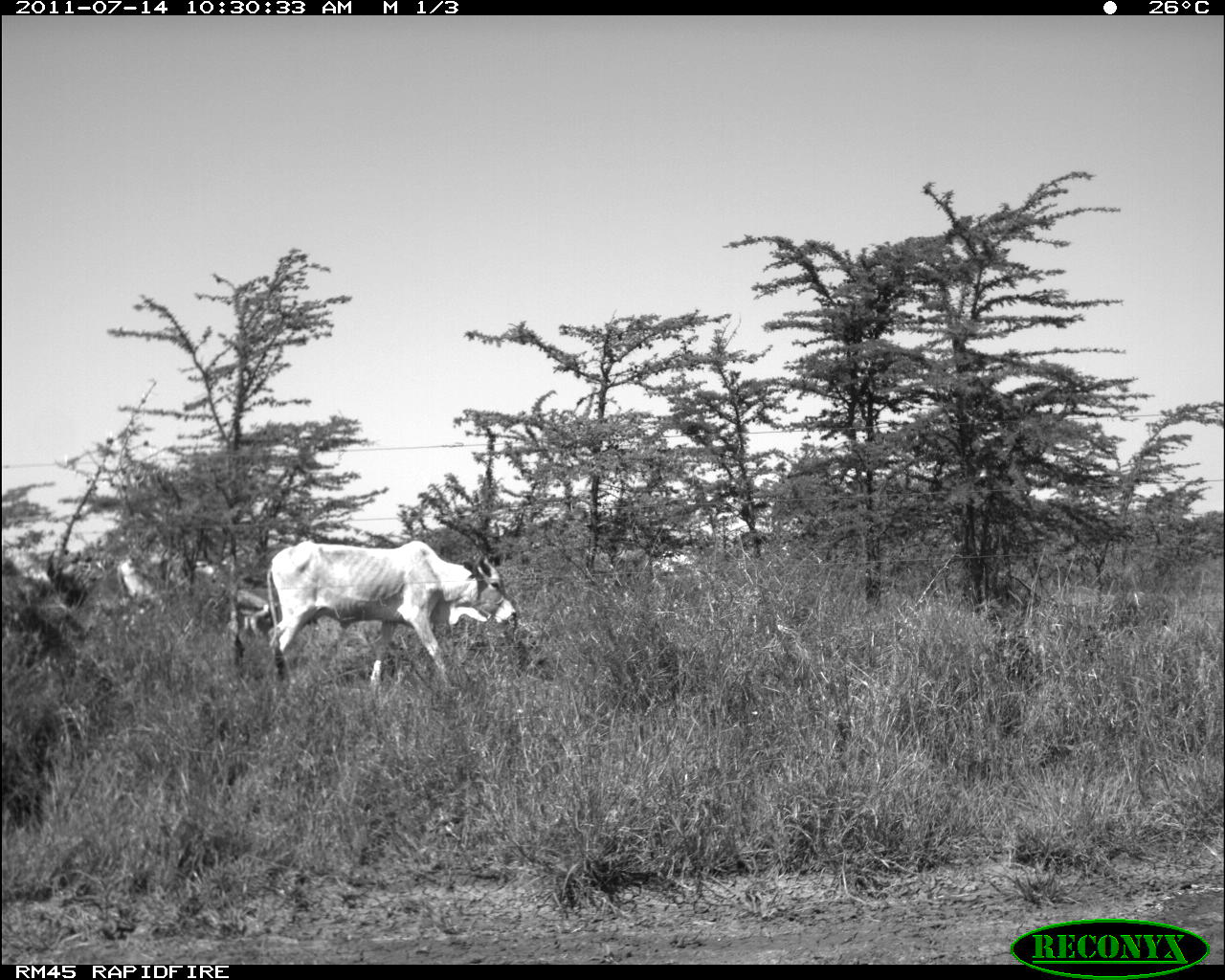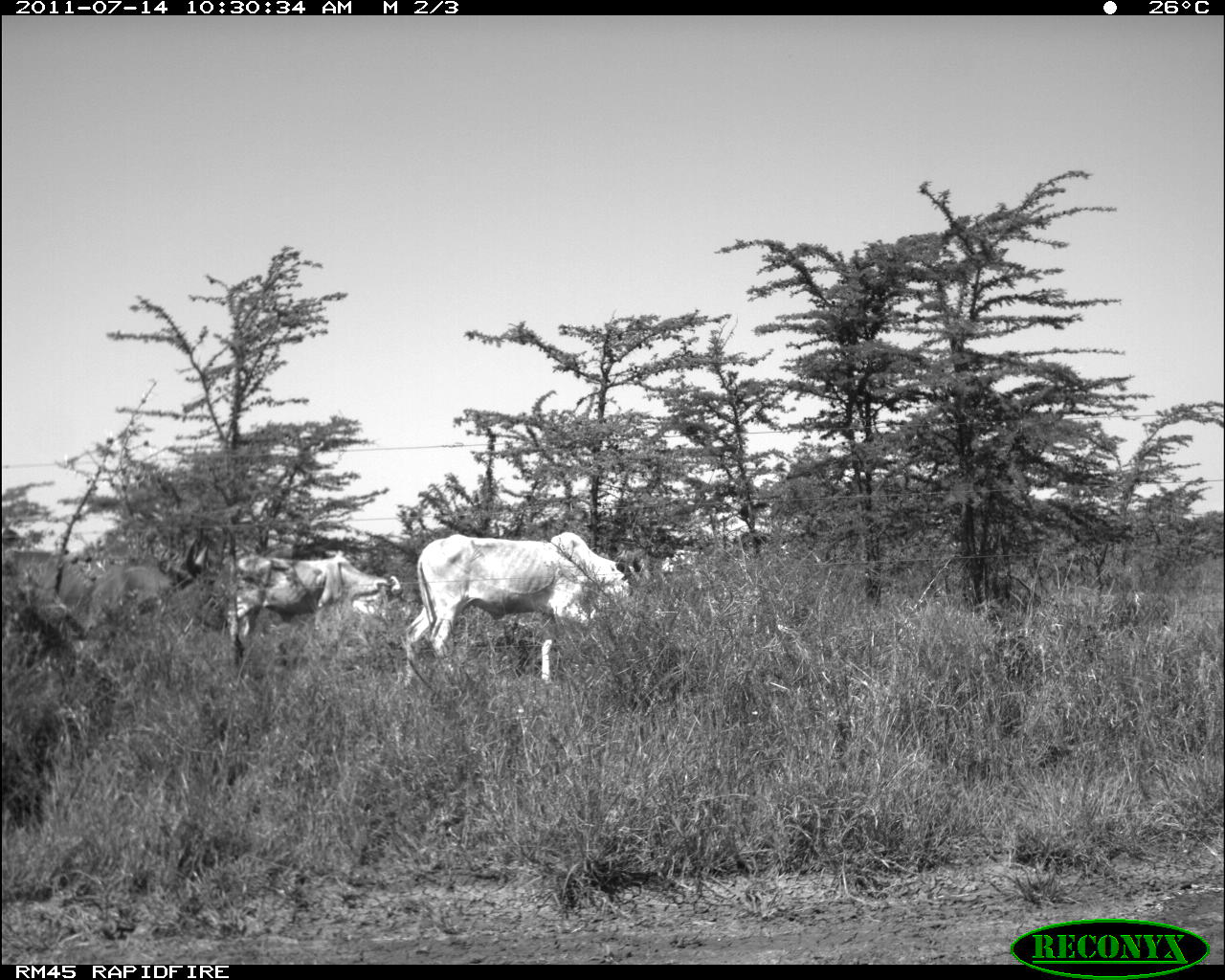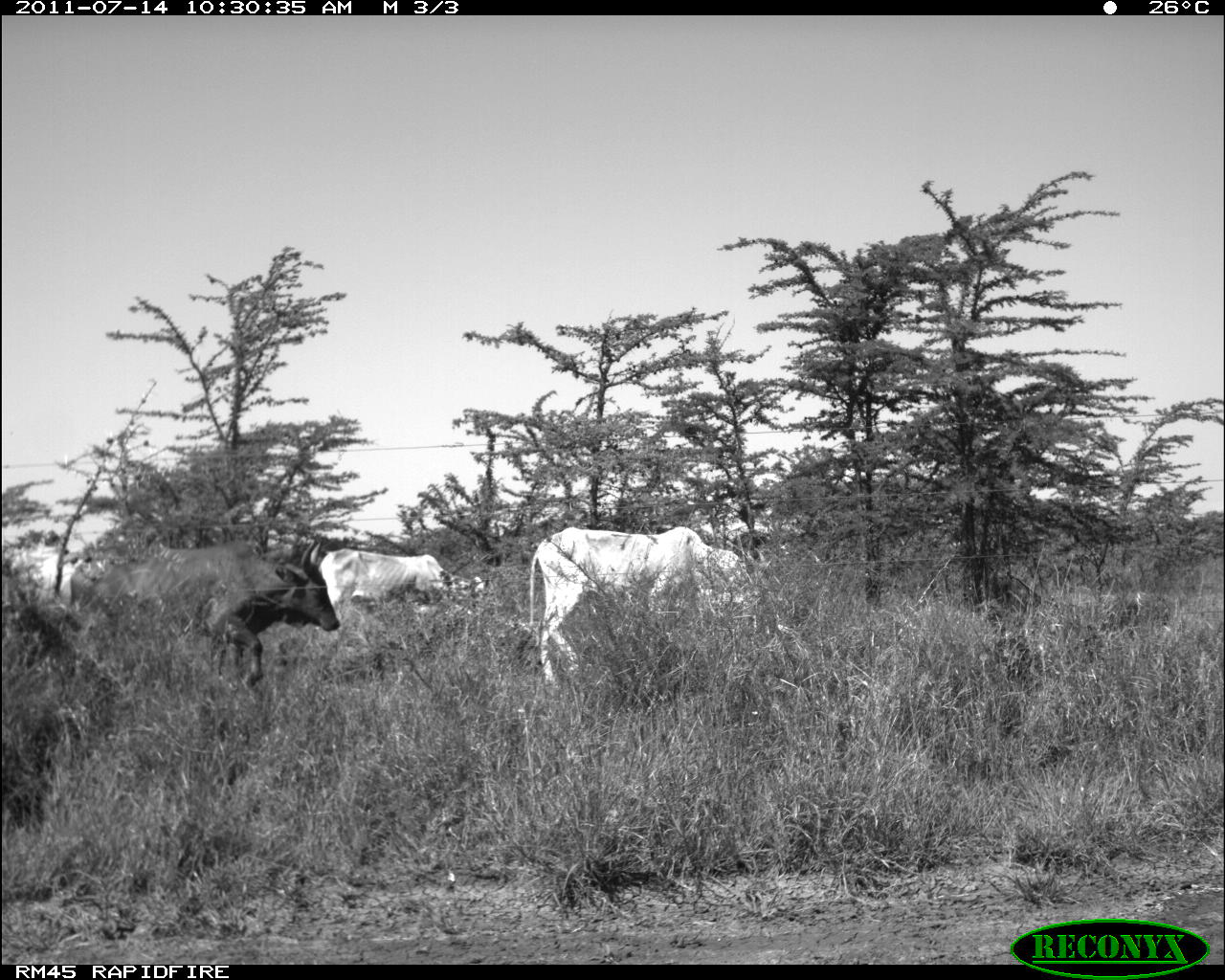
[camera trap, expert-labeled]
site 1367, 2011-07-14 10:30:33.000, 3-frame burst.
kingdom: Animalia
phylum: Chordata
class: Mammalia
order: Artiodactyla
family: Bovidae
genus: Bos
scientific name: Bos taurus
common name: domestic cattle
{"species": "Bos taurus (domestic cattle)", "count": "3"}